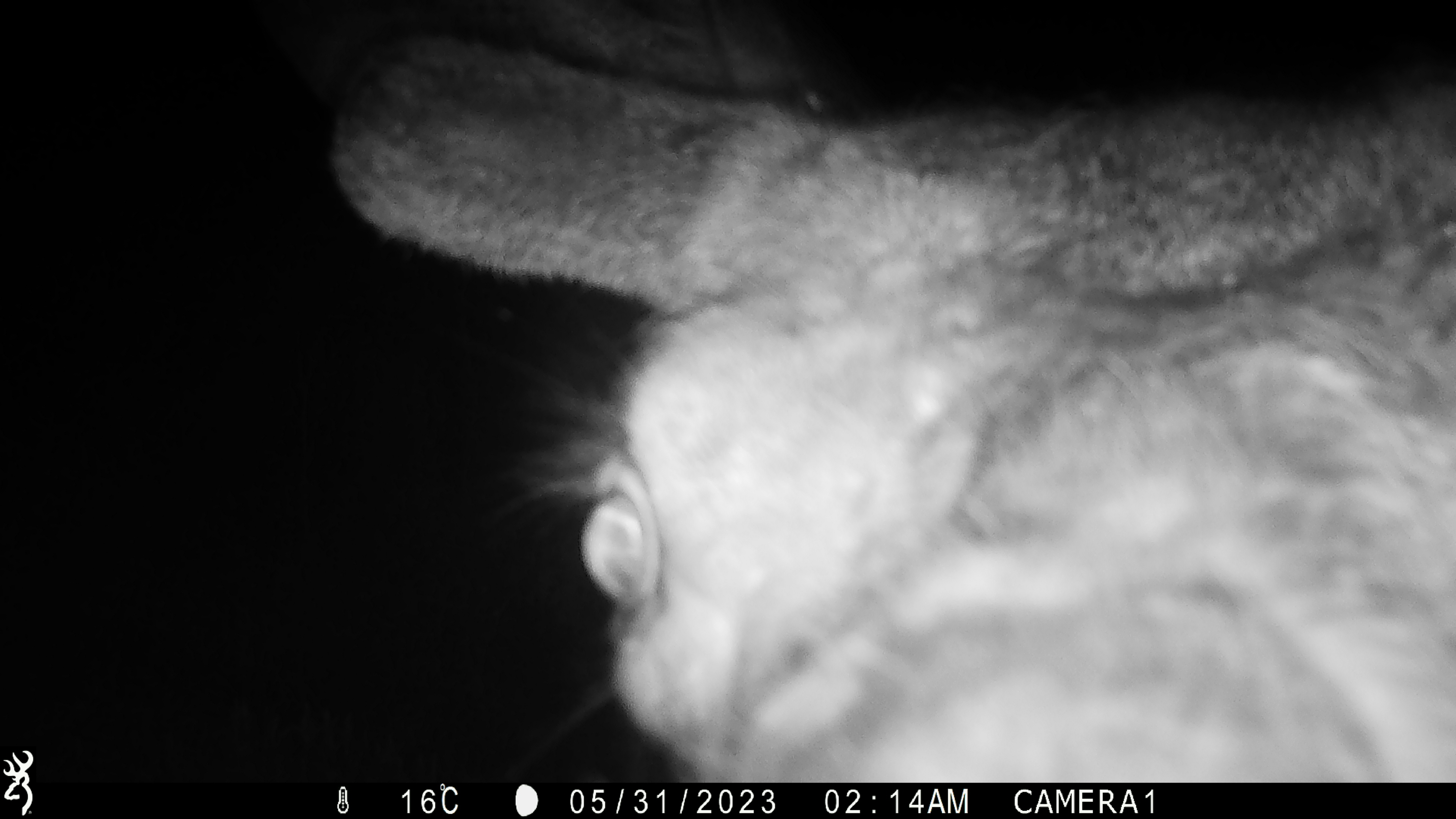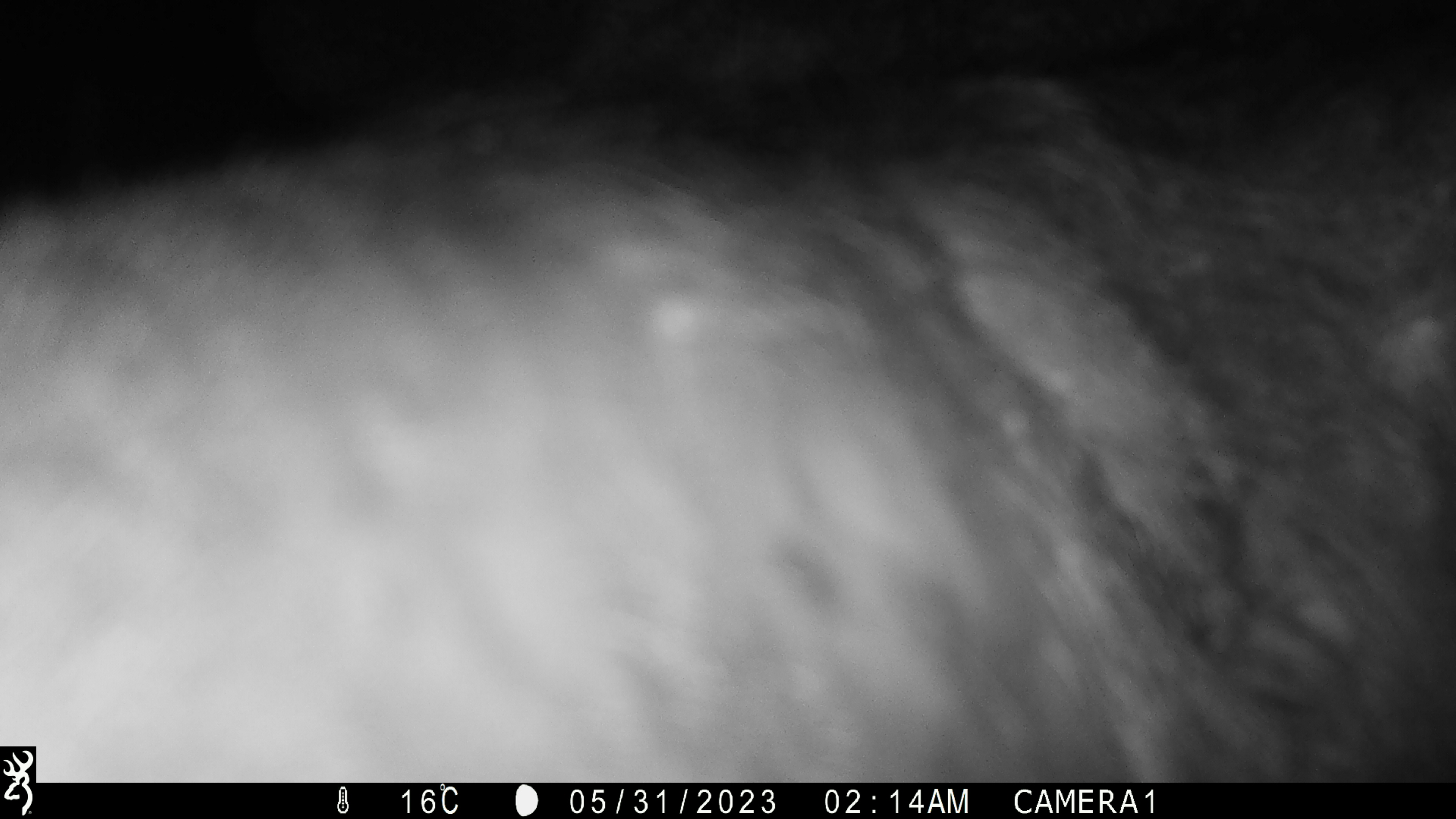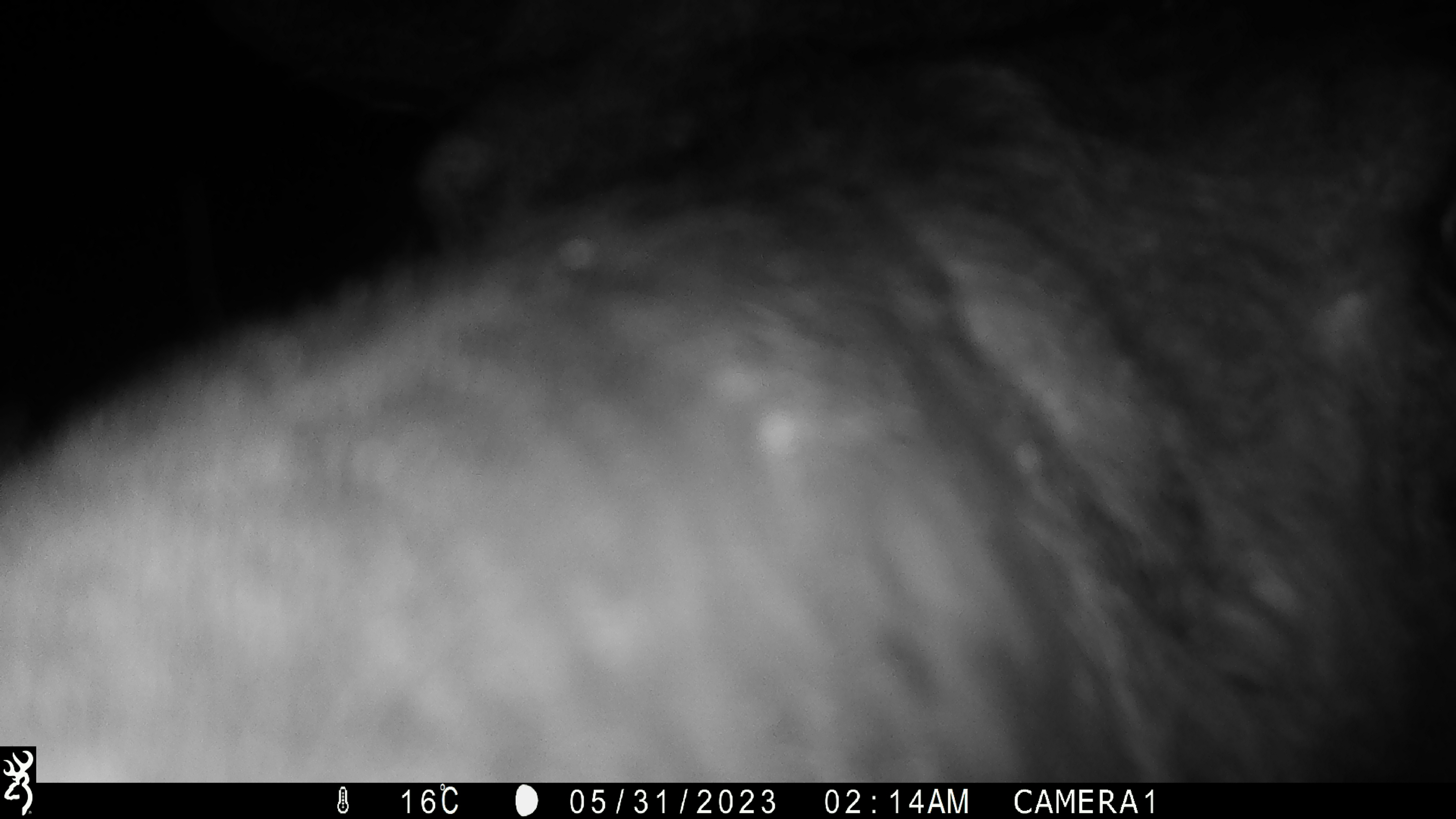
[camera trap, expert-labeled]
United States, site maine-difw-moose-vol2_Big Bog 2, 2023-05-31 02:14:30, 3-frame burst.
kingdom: Animalia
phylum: Chordata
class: Mammalia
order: Artiodactyla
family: Cervidae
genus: Alces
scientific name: Alces alces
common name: moose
Moose (Alces alces).